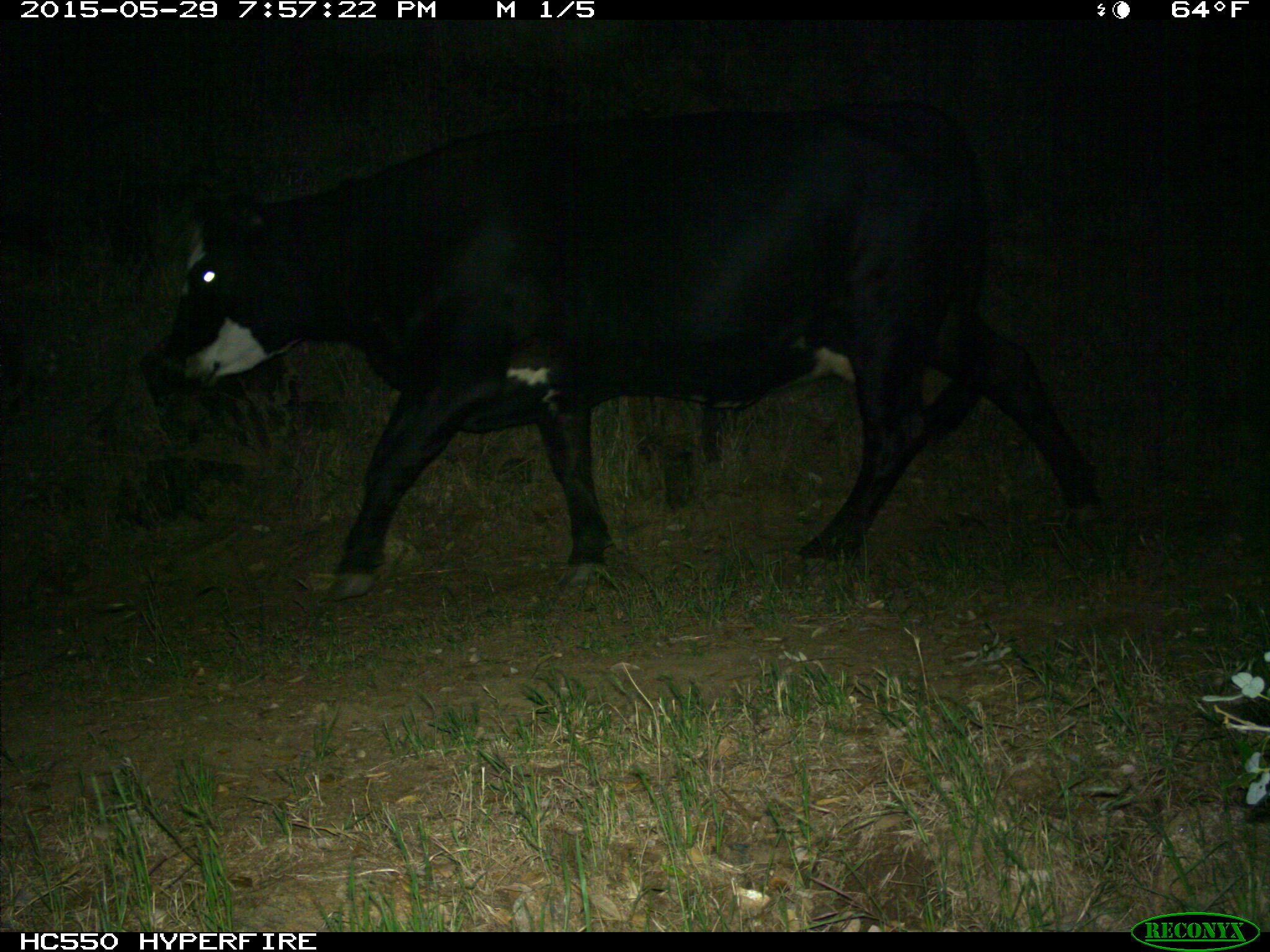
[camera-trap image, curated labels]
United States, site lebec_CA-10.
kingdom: Animalia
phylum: Chordata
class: Mammalia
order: Artiodactyla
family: Bovidae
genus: Bos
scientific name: Bos taurus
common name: domestic cow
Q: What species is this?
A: Bos taurus (domestic cow).